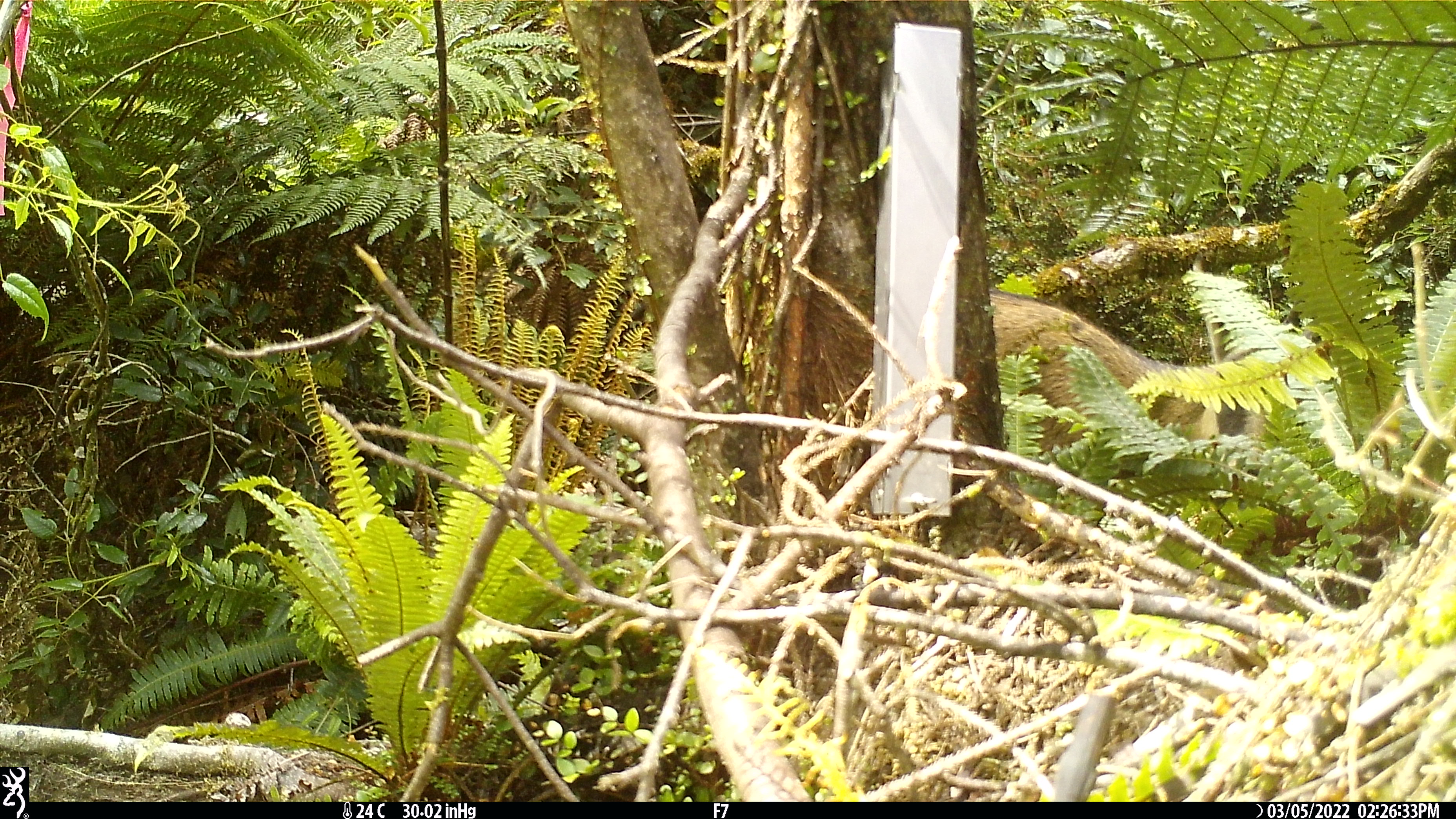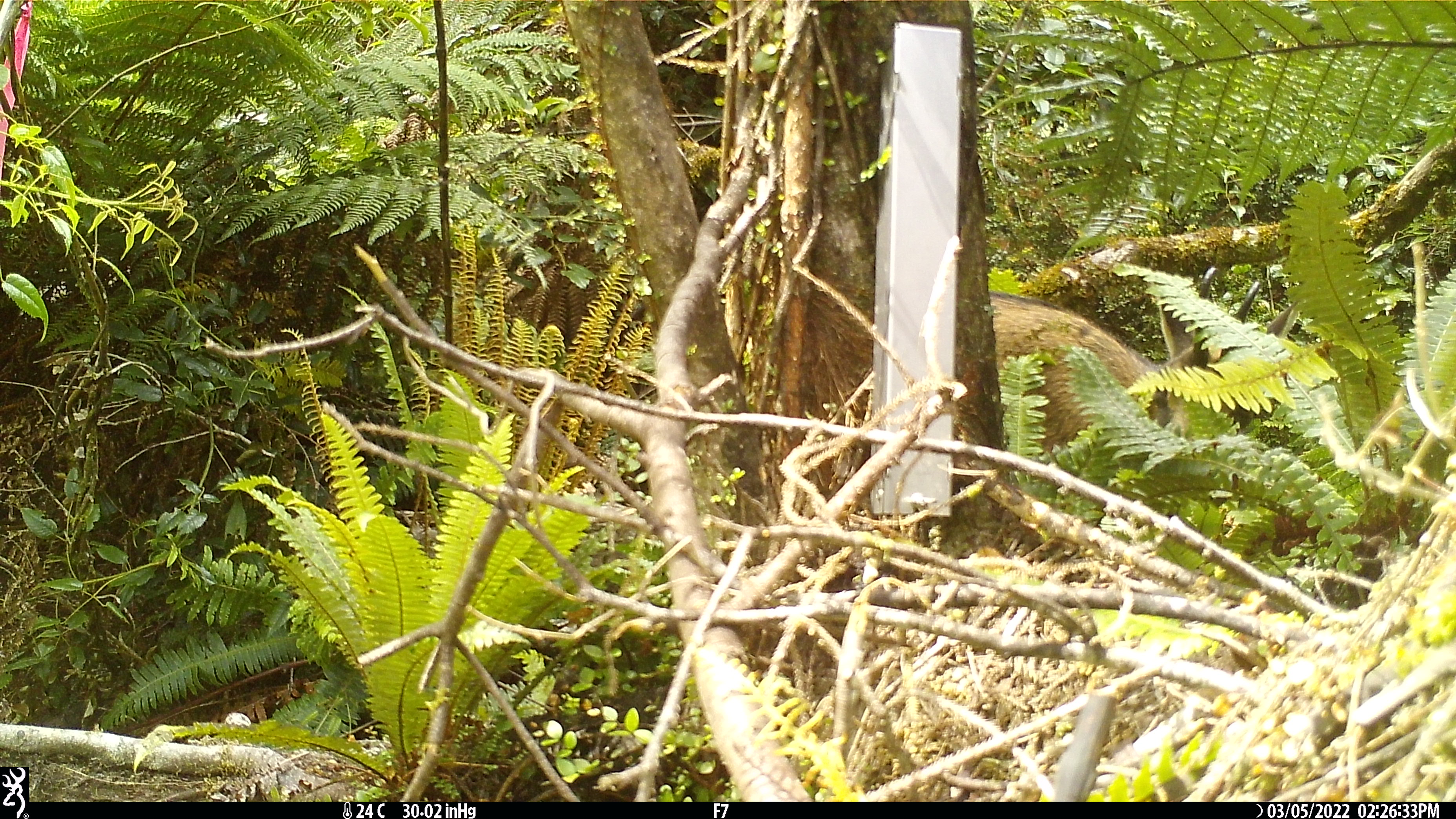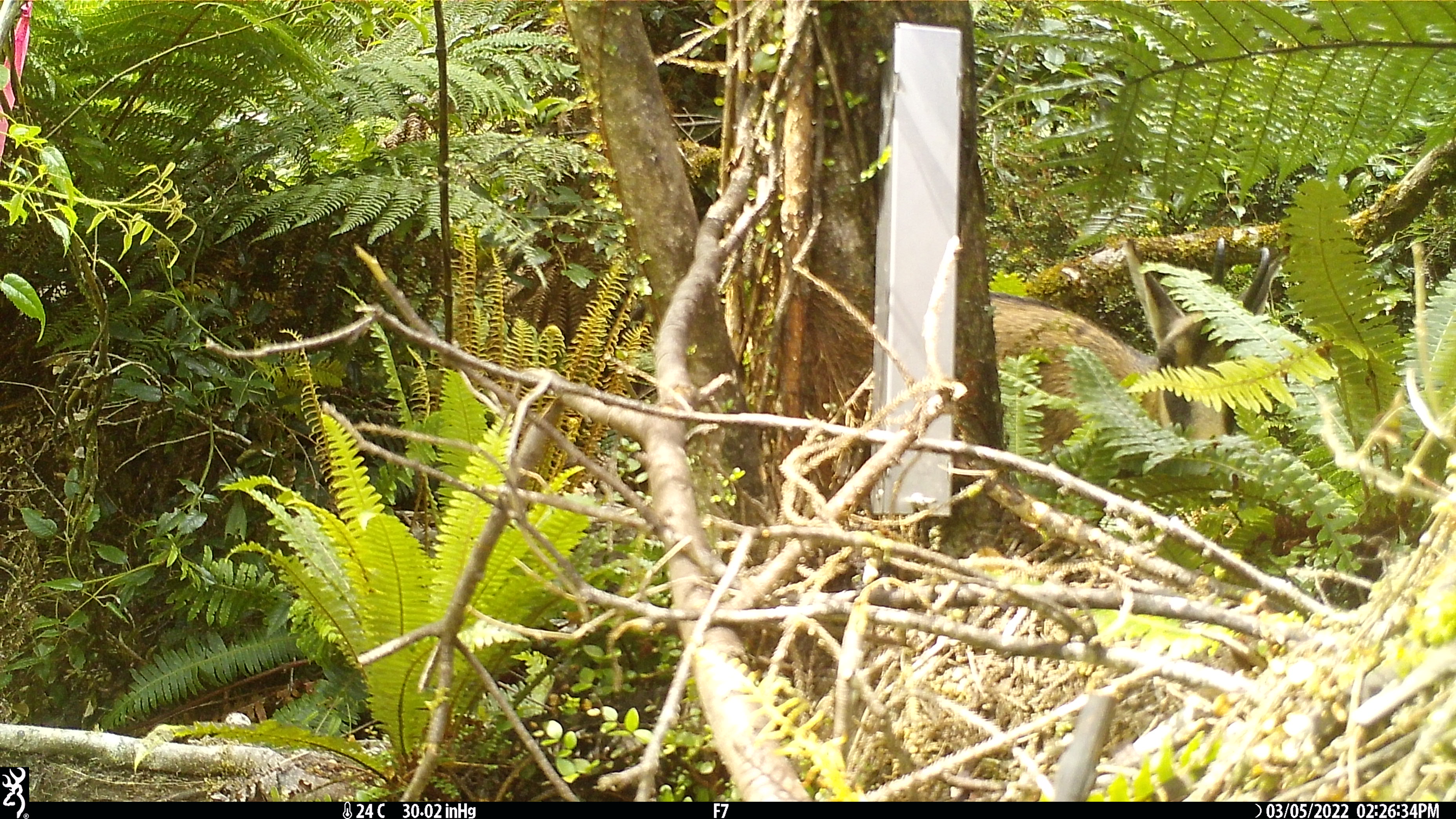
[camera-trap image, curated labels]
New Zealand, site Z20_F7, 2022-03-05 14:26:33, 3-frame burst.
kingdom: Animalia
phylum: Chordata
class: Mammalia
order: Artiodactyla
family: Bovidae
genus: Rupicapra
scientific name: Rupicapra rupicapra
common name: alpine chamois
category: chamois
Chamois (alpine chamois) (Rupicapra rupicapra).